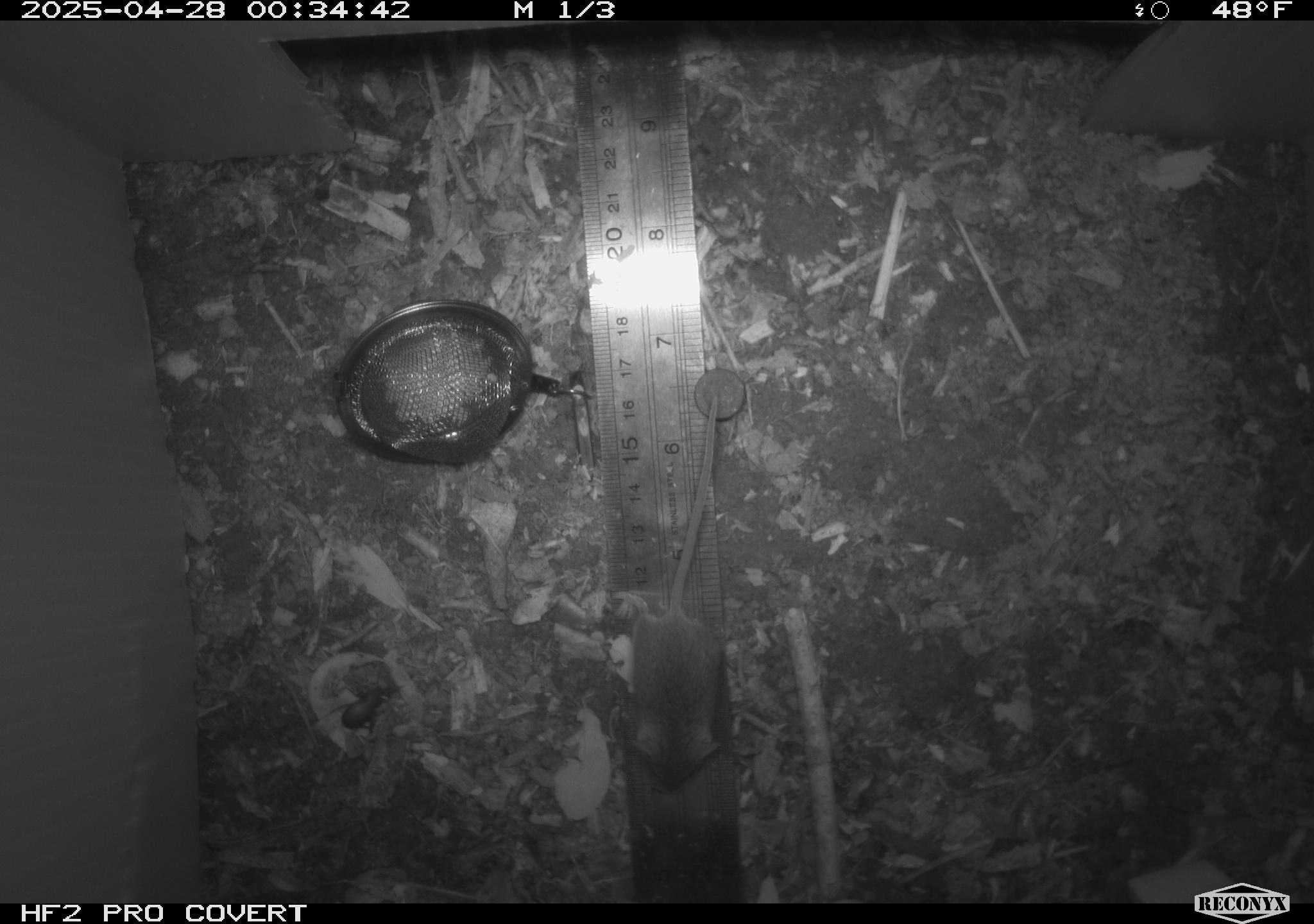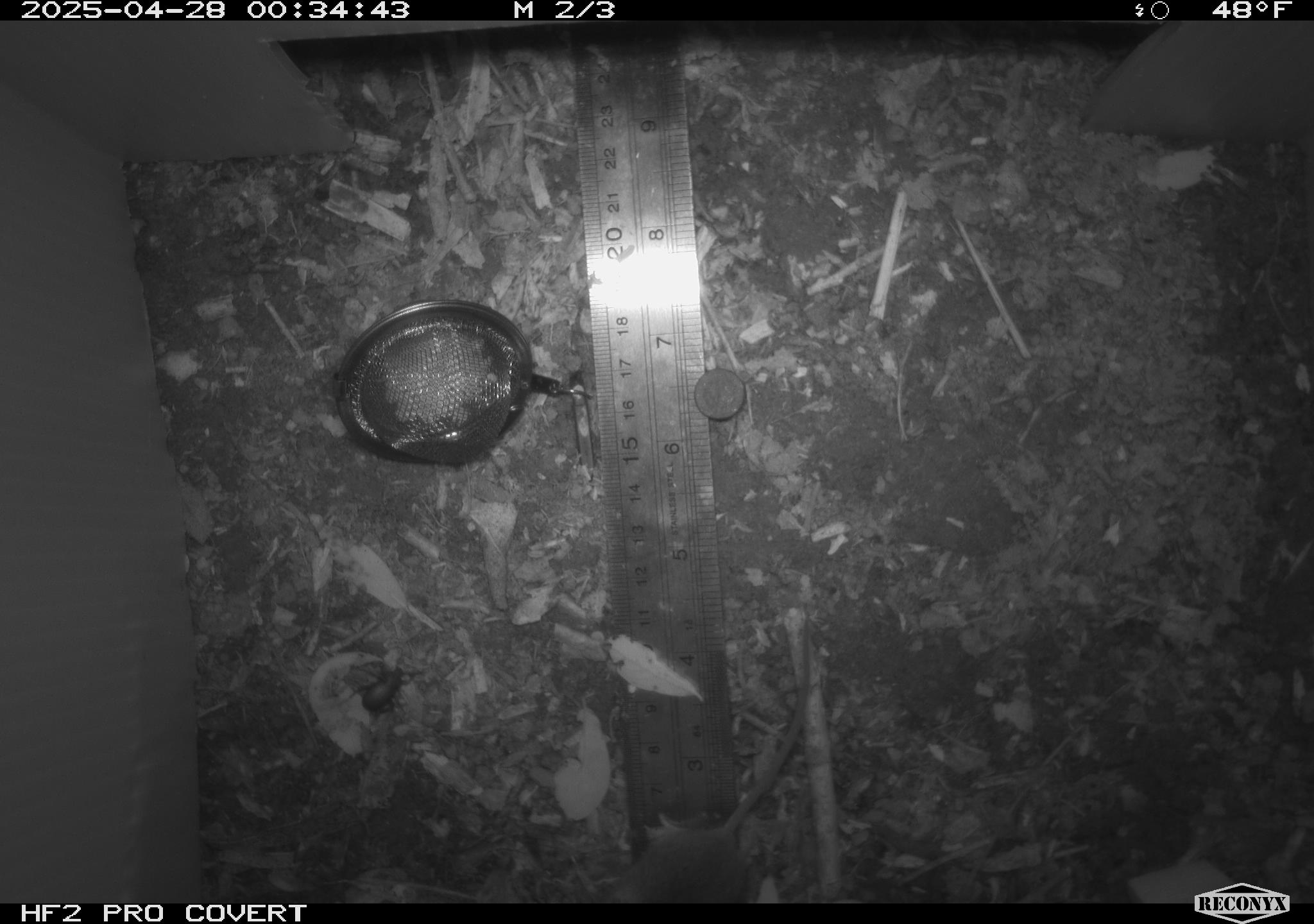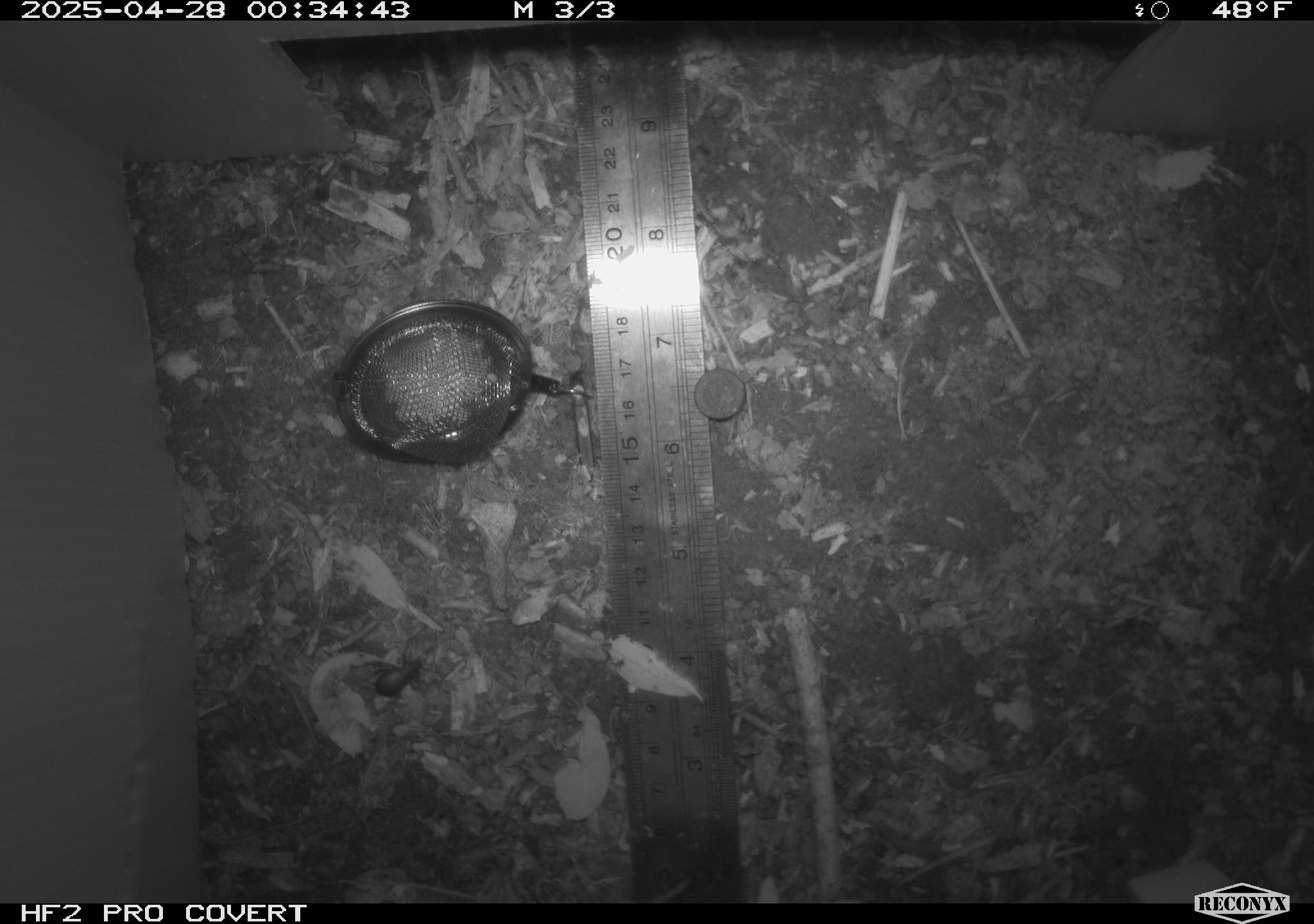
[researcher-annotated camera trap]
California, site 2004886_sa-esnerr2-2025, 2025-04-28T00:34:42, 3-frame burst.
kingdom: Animalia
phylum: Chordata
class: Mammalia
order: Rodentia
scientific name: Rodentia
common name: rodent